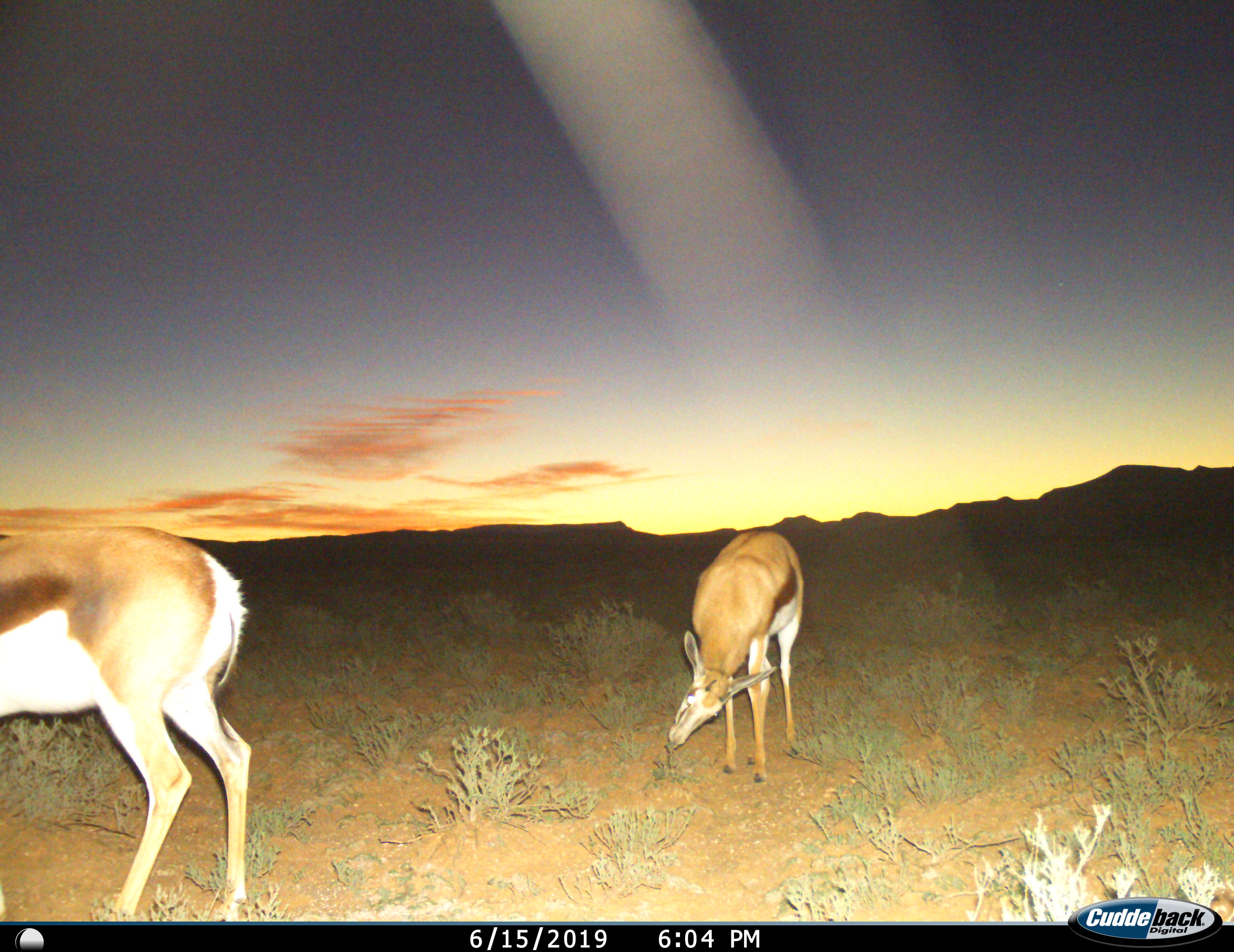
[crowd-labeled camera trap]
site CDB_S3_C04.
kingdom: Animalia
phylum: Chordata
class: Mammalia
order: Artiodactyla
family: Bovidae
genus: Antidorcas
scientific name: Antidorcas marsupialis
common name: springbok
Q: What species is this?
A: Springbok (Antidorcas marsupialis).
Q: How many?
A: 2.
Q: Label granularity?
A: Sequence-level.